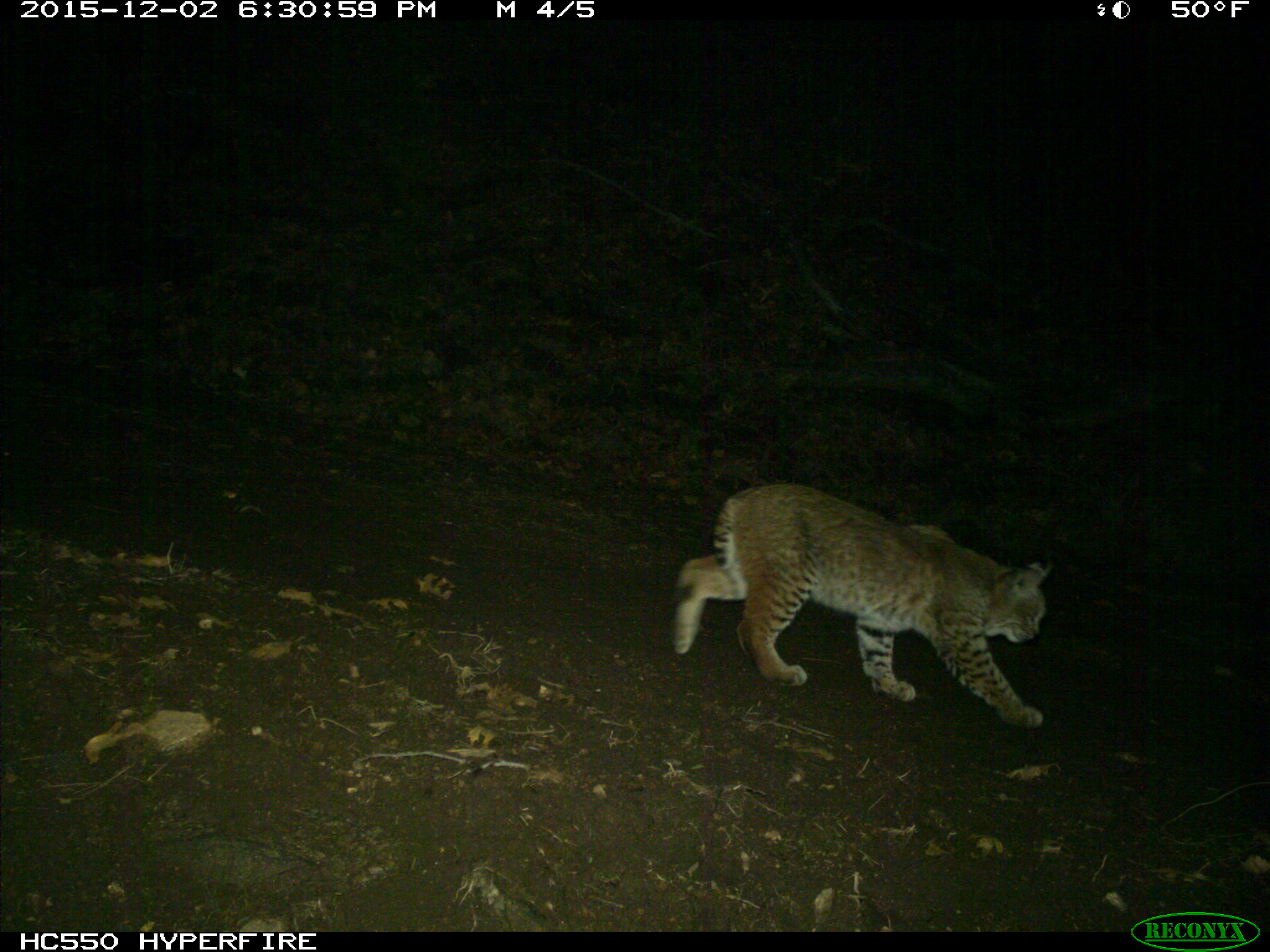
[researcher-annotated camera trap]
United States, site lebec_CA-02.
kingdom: Animalia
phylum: Chordata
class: Mammalia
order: Carnivora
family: Felidae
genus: Lynx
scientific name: Lynx rufus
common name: bobcat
Lynx rufus (bobcat).